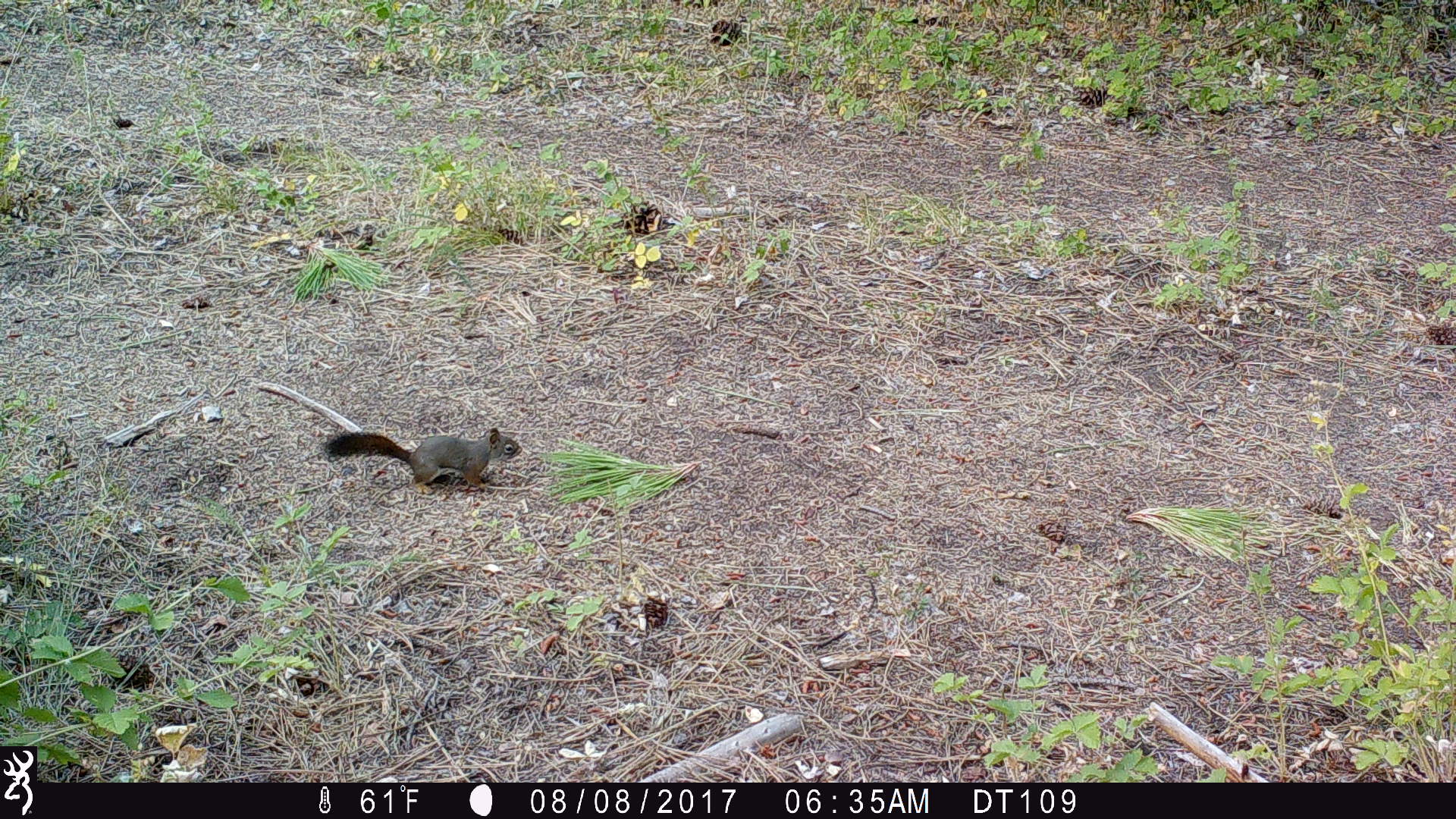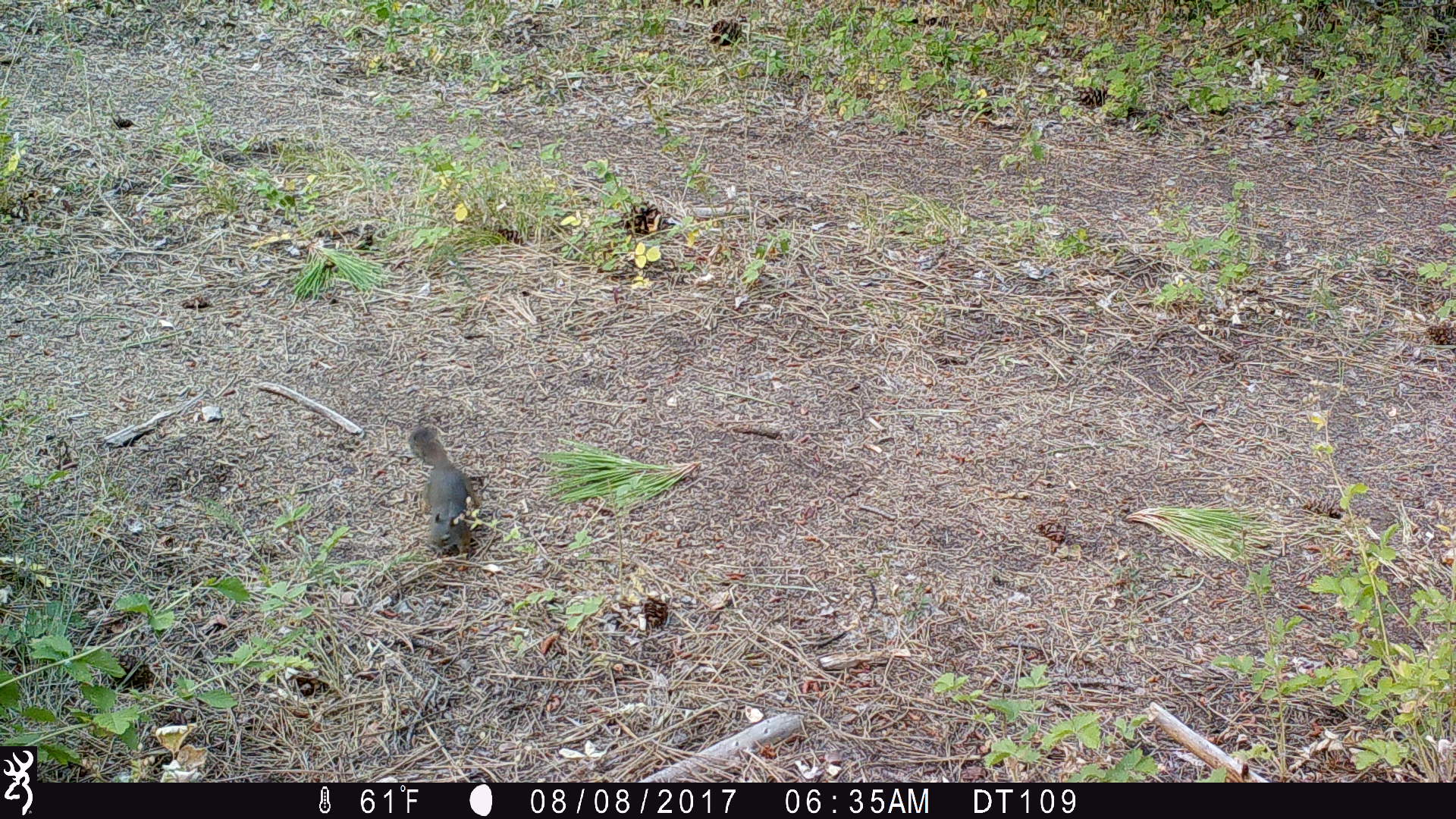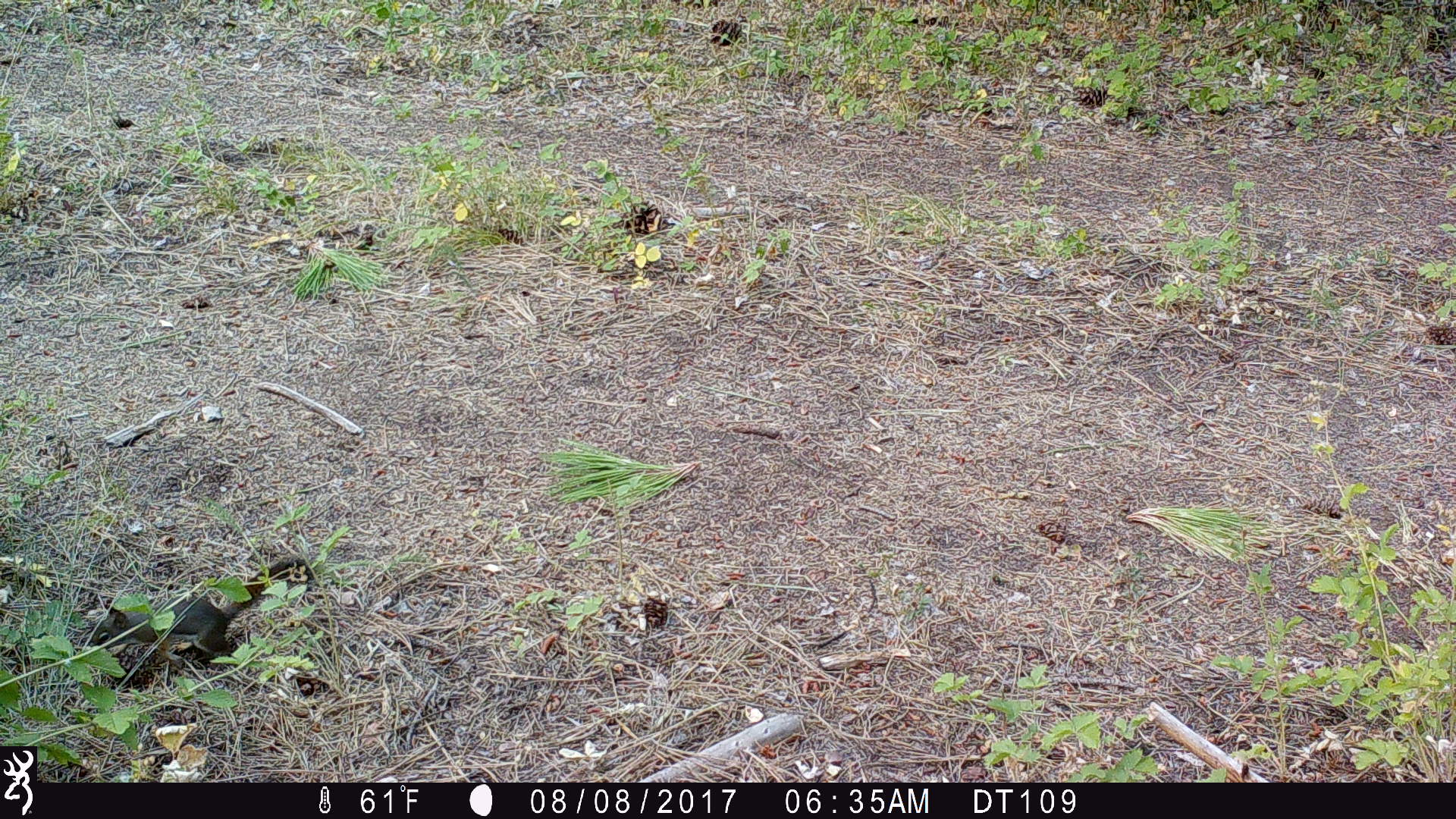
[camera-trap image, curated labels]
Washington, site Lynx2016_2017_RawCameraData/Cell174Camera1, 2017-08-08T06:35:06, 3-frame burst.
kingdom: Animalia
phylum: Chordata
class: Mammalia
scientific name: Mammalia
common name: small mammal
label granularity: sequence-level